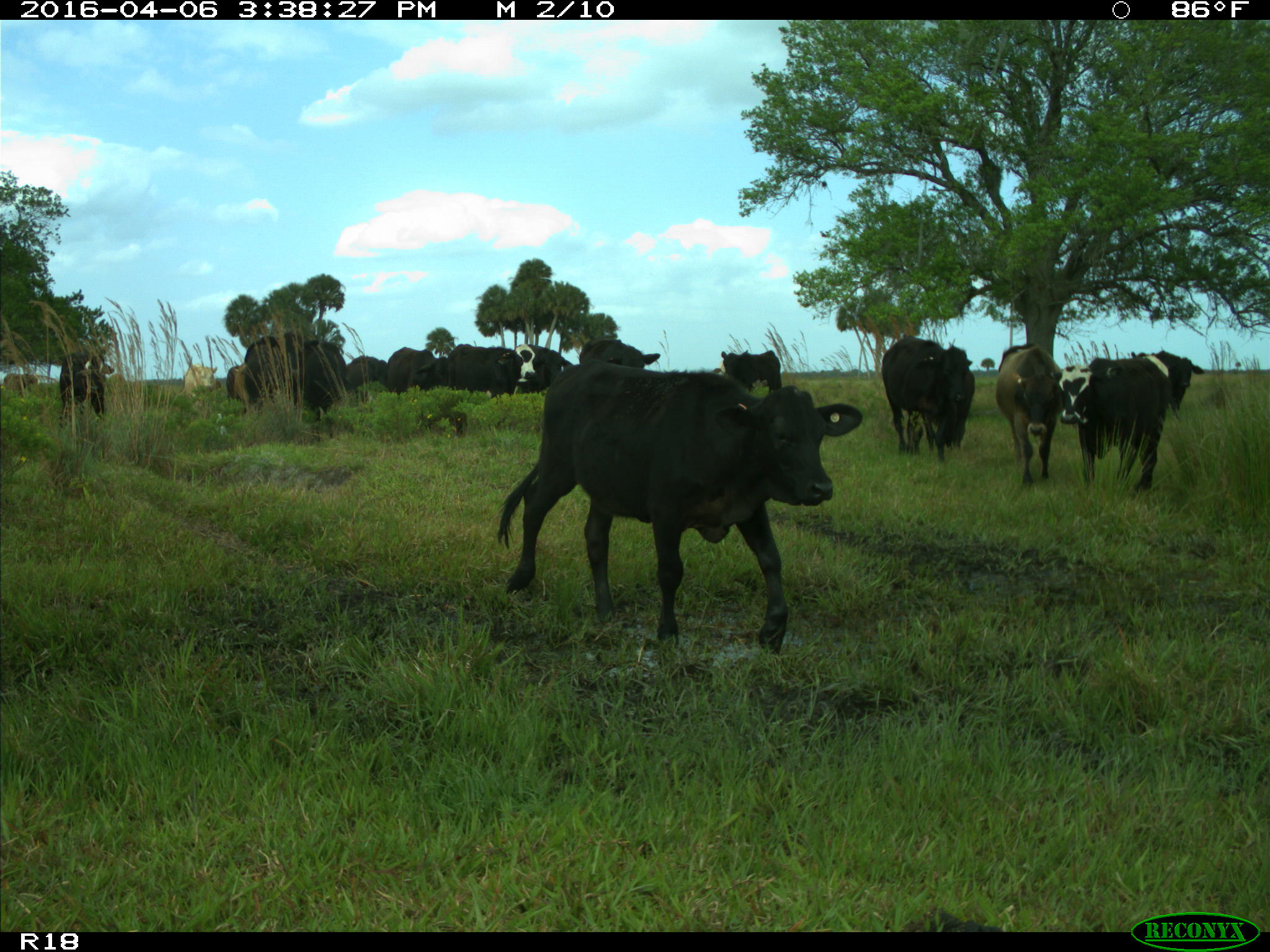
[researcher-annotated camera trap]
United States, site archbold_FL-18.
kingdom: Animalia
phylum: Chordata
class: Mammalia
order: Artiodactyla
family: Bovidae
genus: Bos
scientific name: Bos taurus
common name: domestic cow